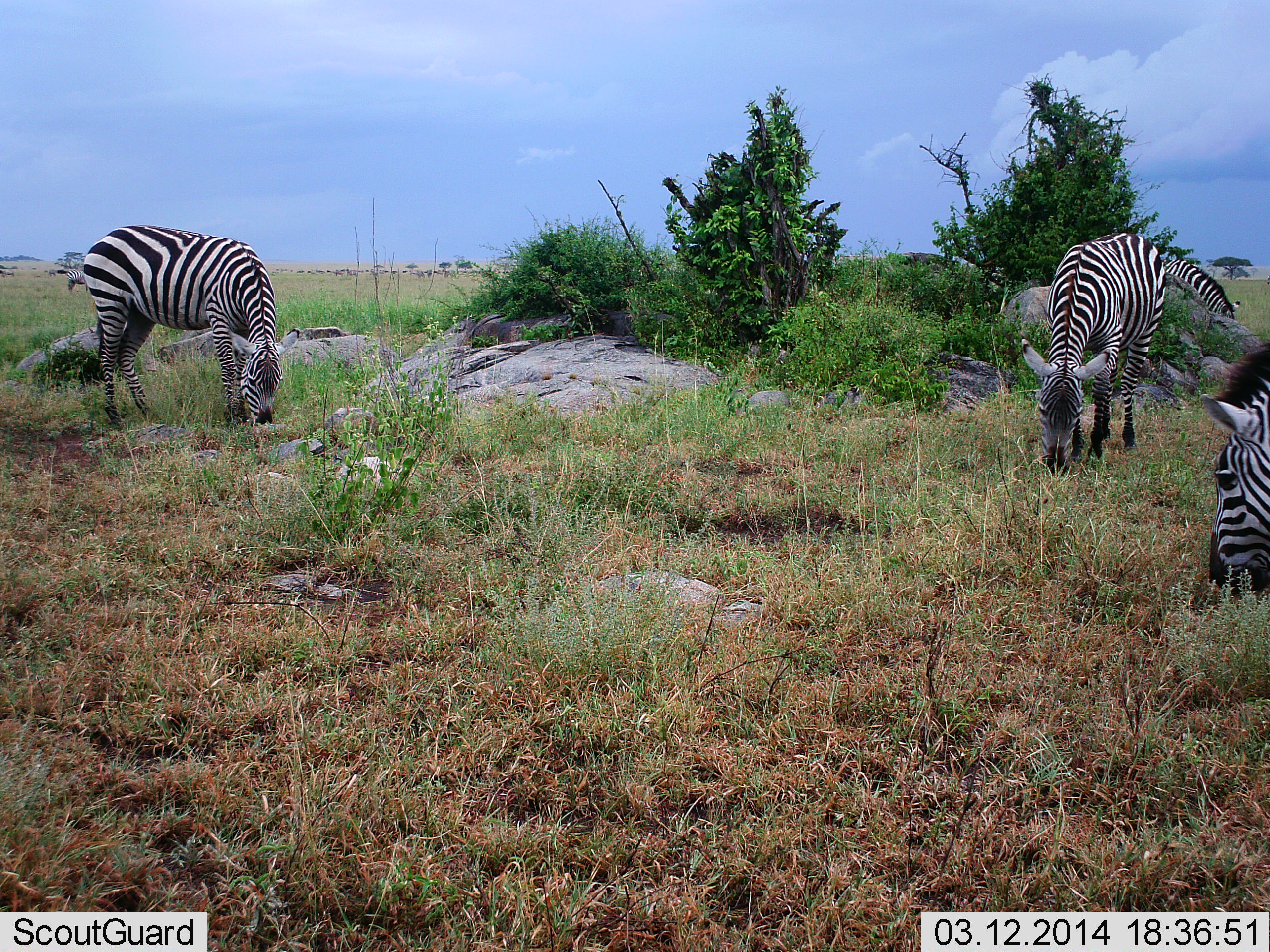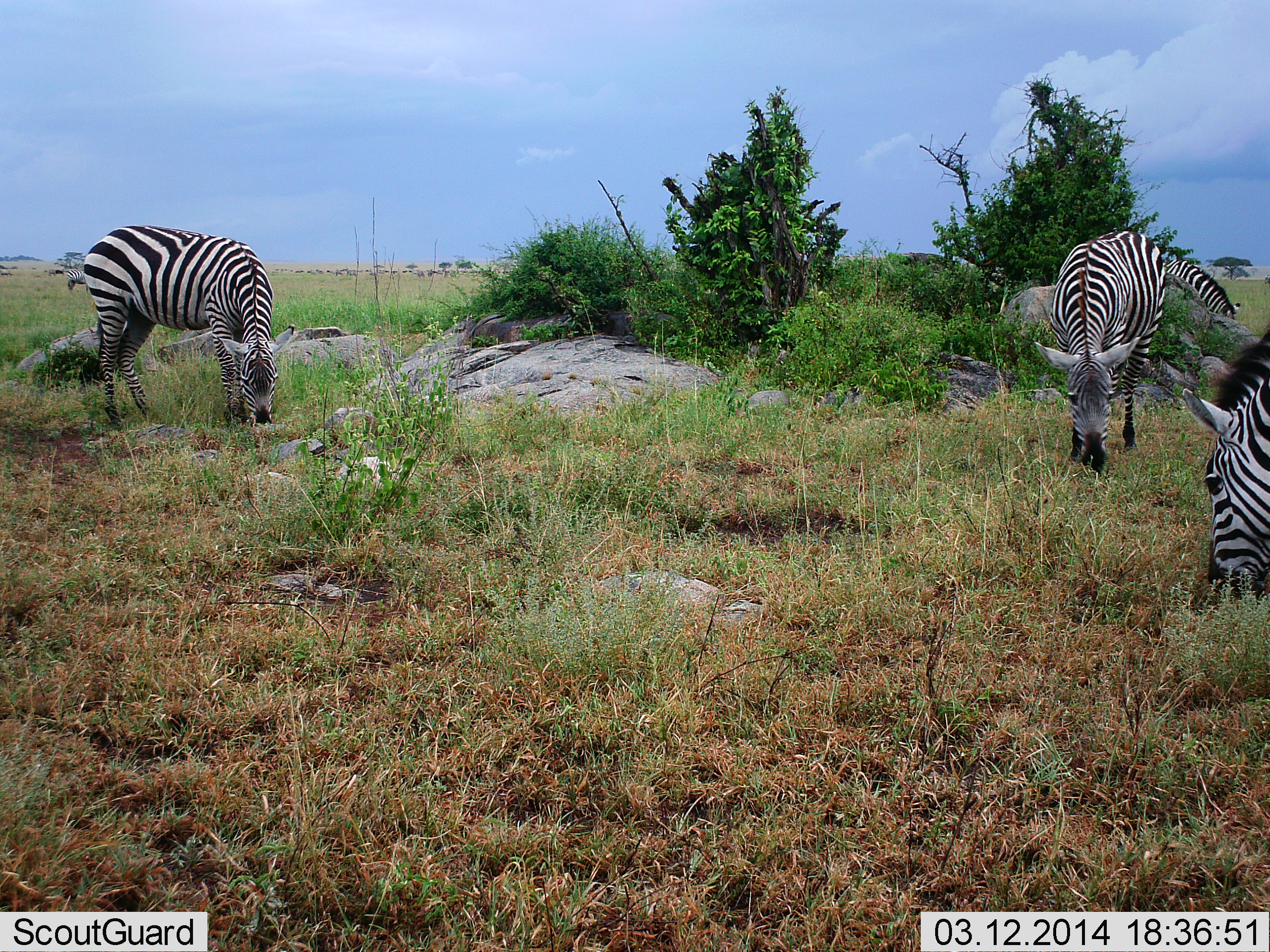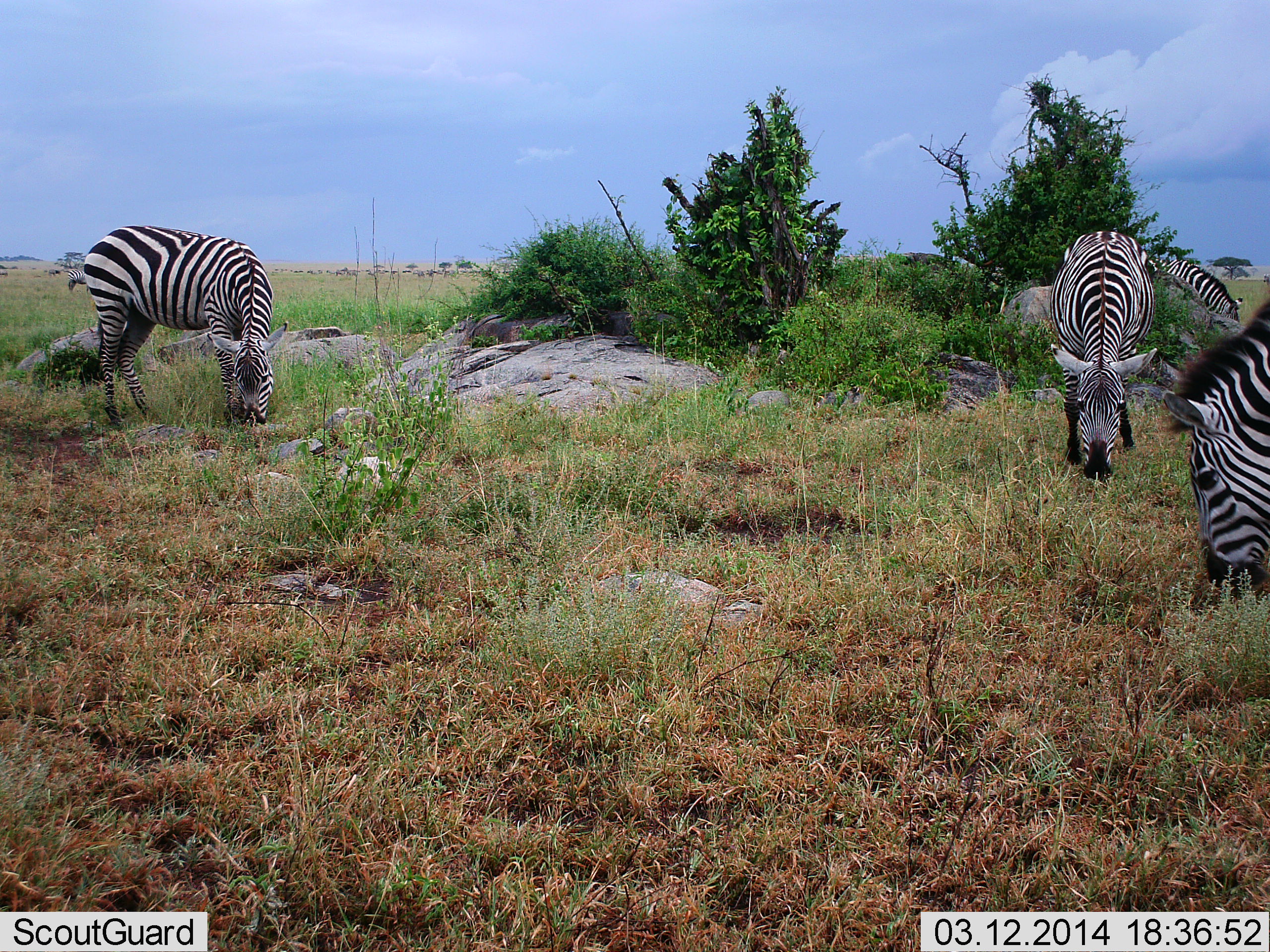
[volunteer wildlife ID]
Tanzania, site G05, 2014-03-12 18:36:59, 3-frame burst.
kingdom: Animalia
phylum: Chordata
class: Mammalia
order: Perissodactyla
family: Equidae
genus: Equus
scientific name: Equus quagga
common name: plains zebra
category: zebra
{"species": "zebra (plains zebra) (Equus quagga)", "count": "4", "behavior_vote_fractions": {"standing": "9%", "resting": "0%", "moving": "0%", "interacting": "0%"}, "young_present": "0%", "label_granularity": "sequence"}